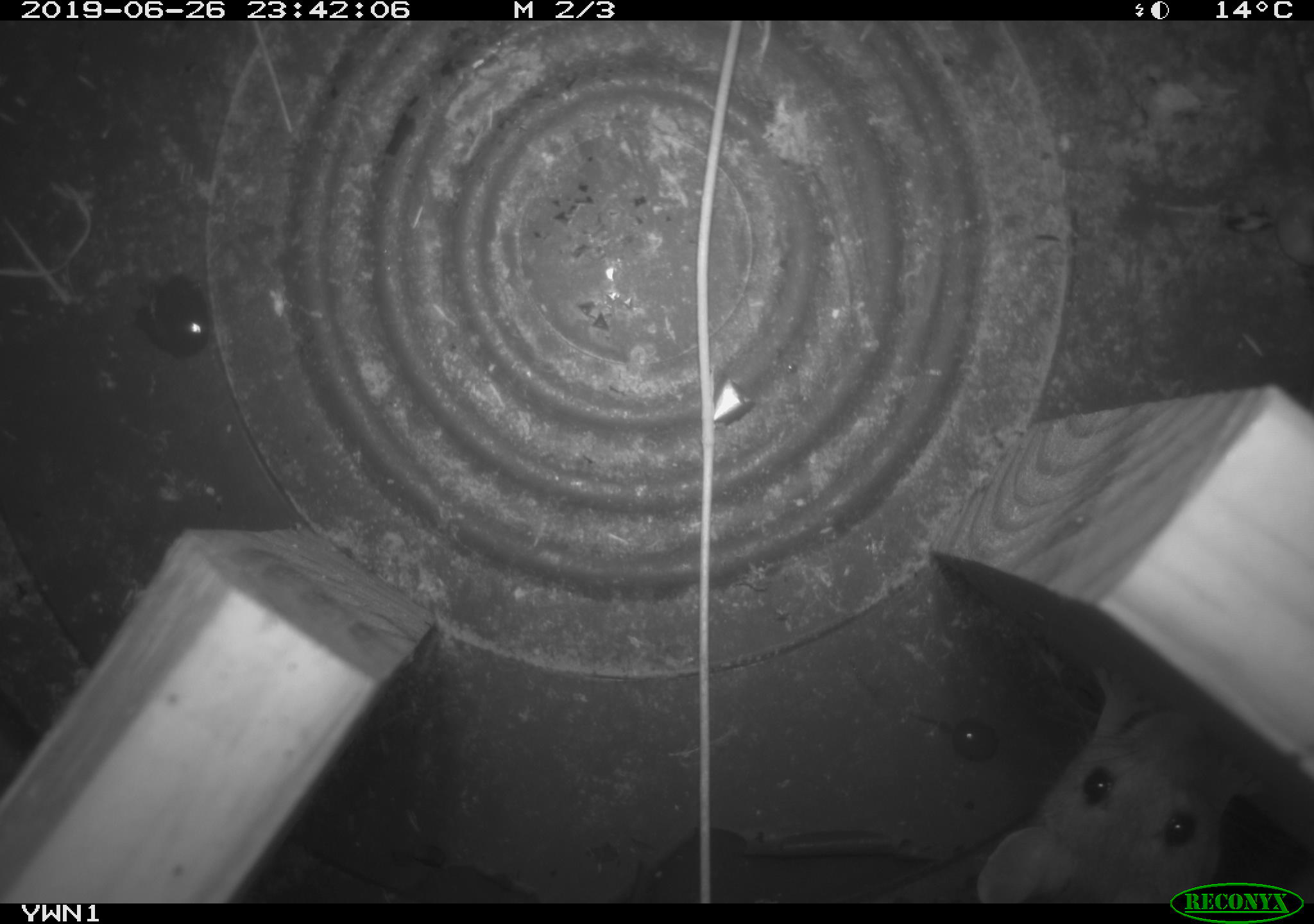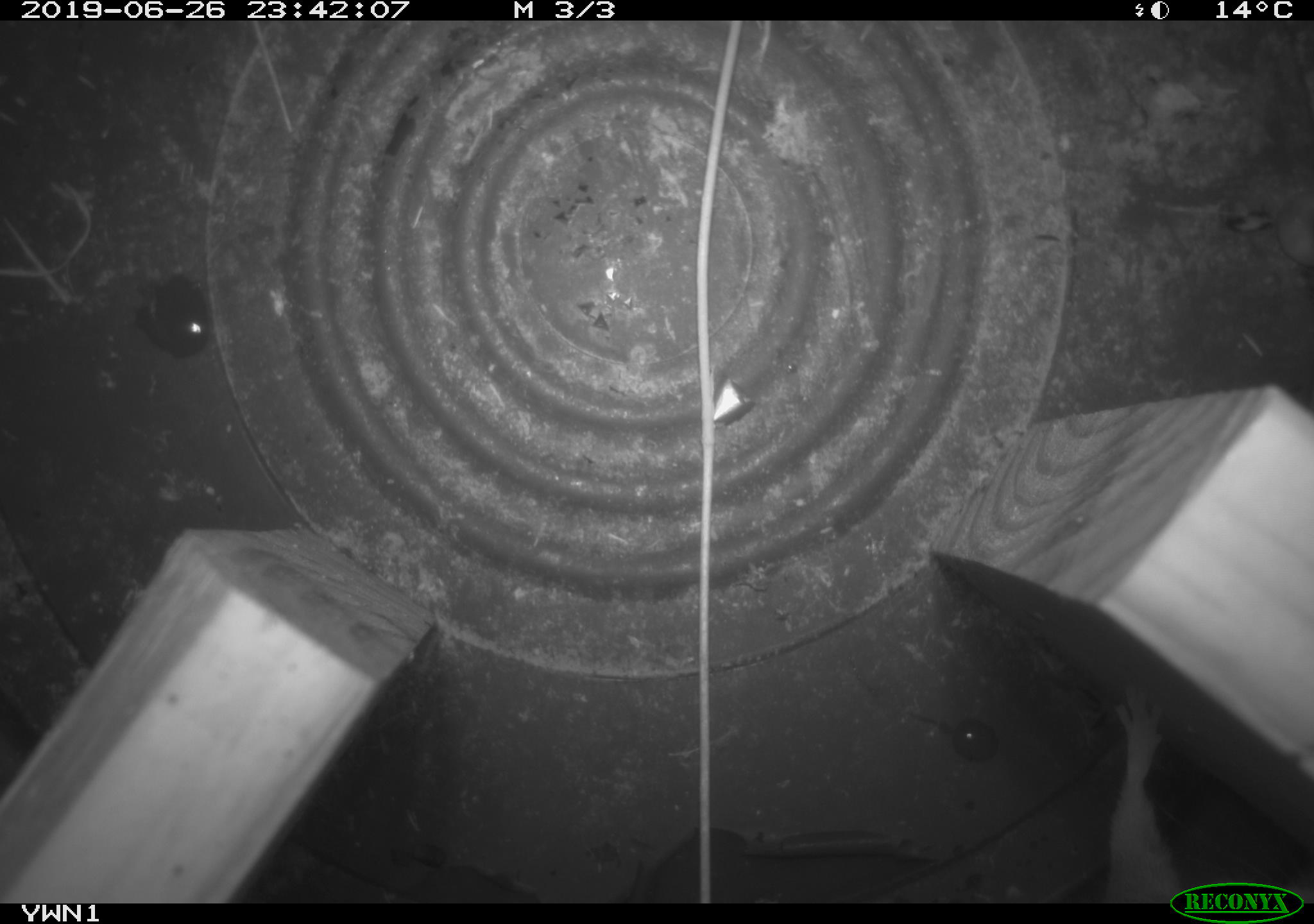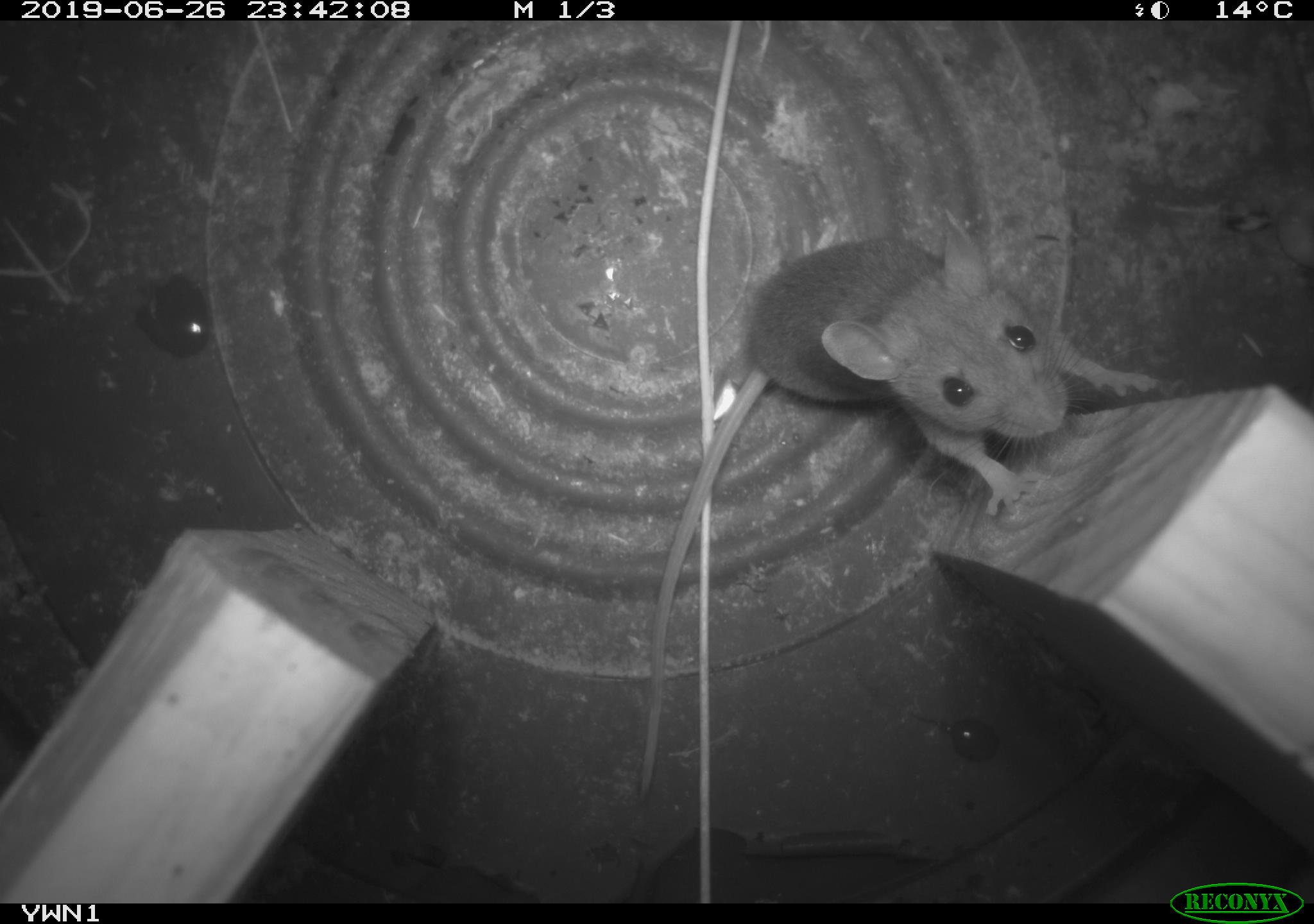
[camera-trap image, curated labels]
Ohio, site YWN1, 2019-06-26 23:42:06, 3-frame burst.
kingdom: Animalia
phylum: Chordata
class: Mammalia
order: Rodentia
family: Cricetidae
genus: Peromyscus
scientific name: Peromyscus leucopus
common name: white-footed mouse